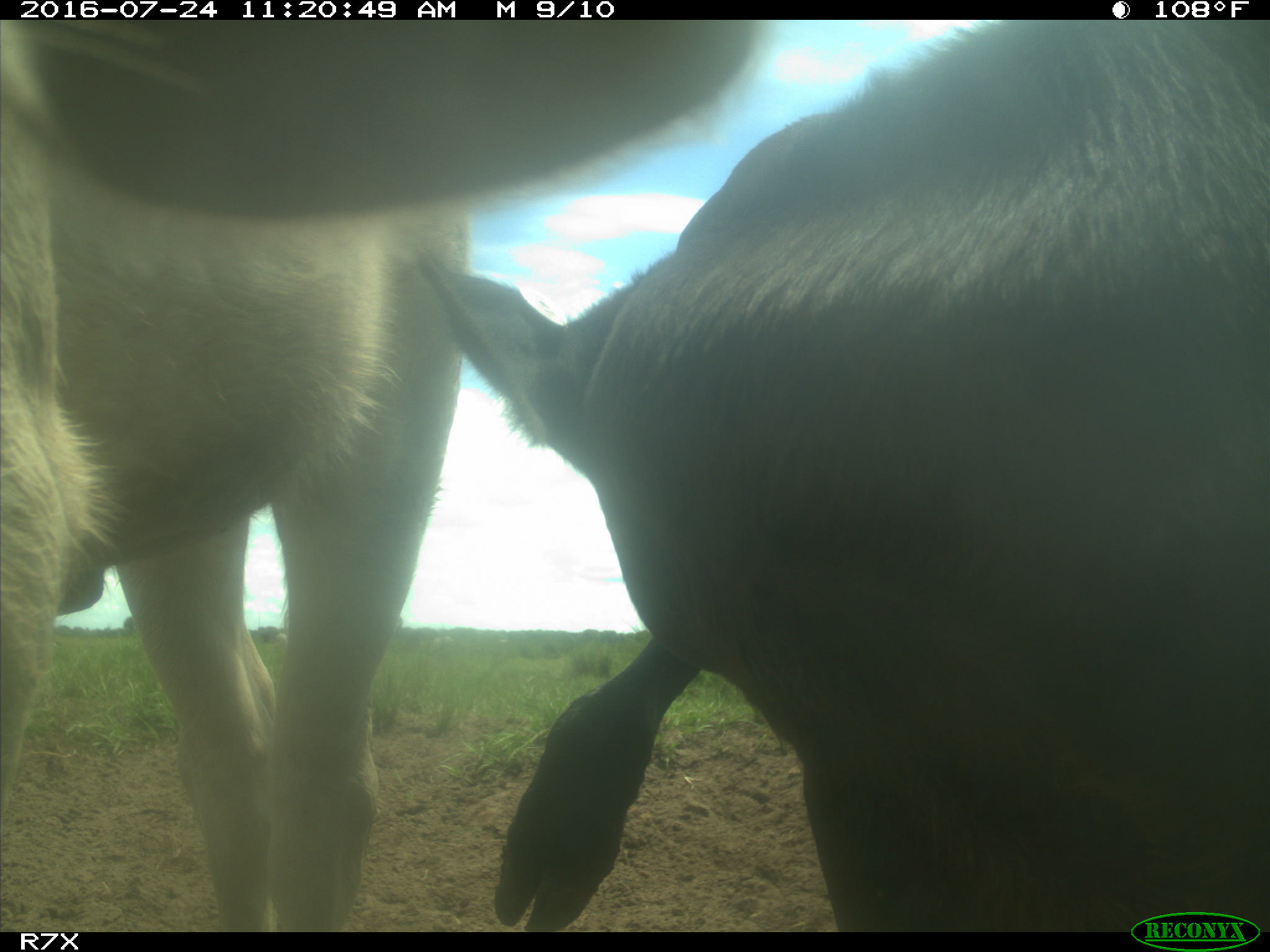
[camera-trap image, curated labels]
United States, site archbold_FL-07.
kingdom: Animalia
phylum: Chordata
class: Mammalia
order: Artiodactyla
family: Bovidae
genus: Bos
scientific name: Bos taurus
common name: domestic cow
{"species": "Bos taurus (domestic cow)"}